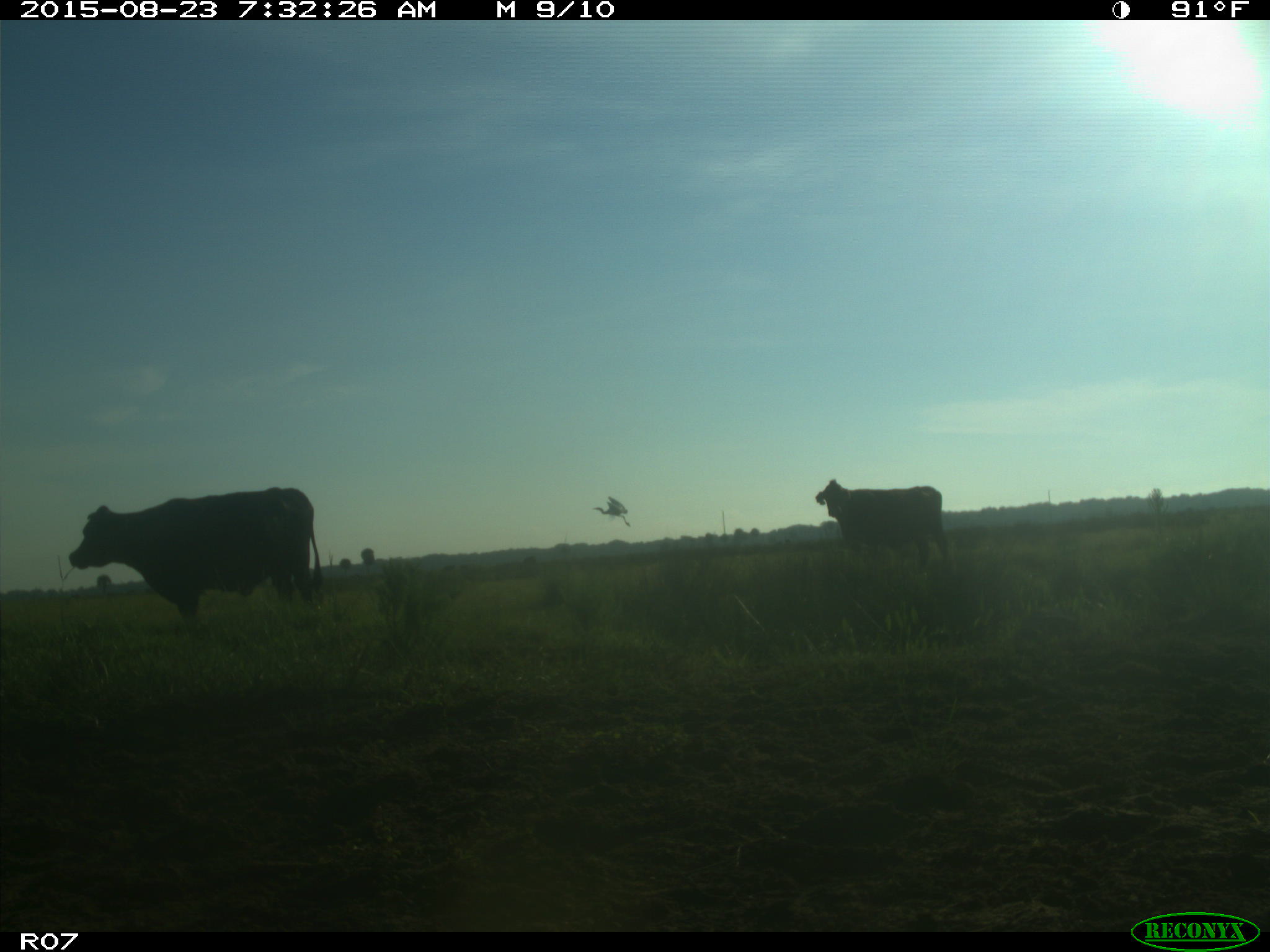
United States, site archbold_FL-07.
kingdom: Animalia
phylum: Chordata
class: Mammalia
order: Artiodactyla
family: Bovidae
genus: Bos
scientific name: Bos taurus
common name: domestic cow